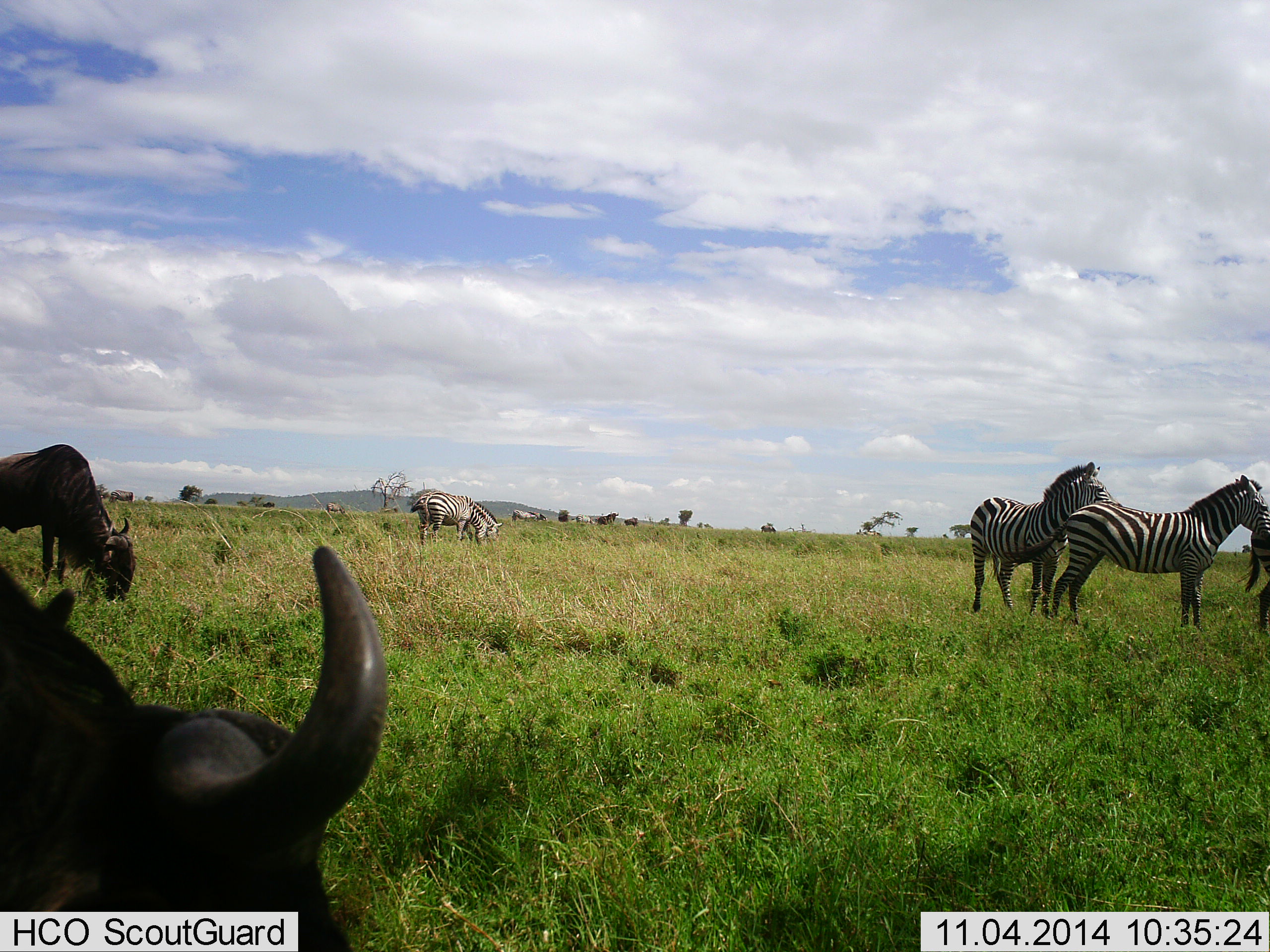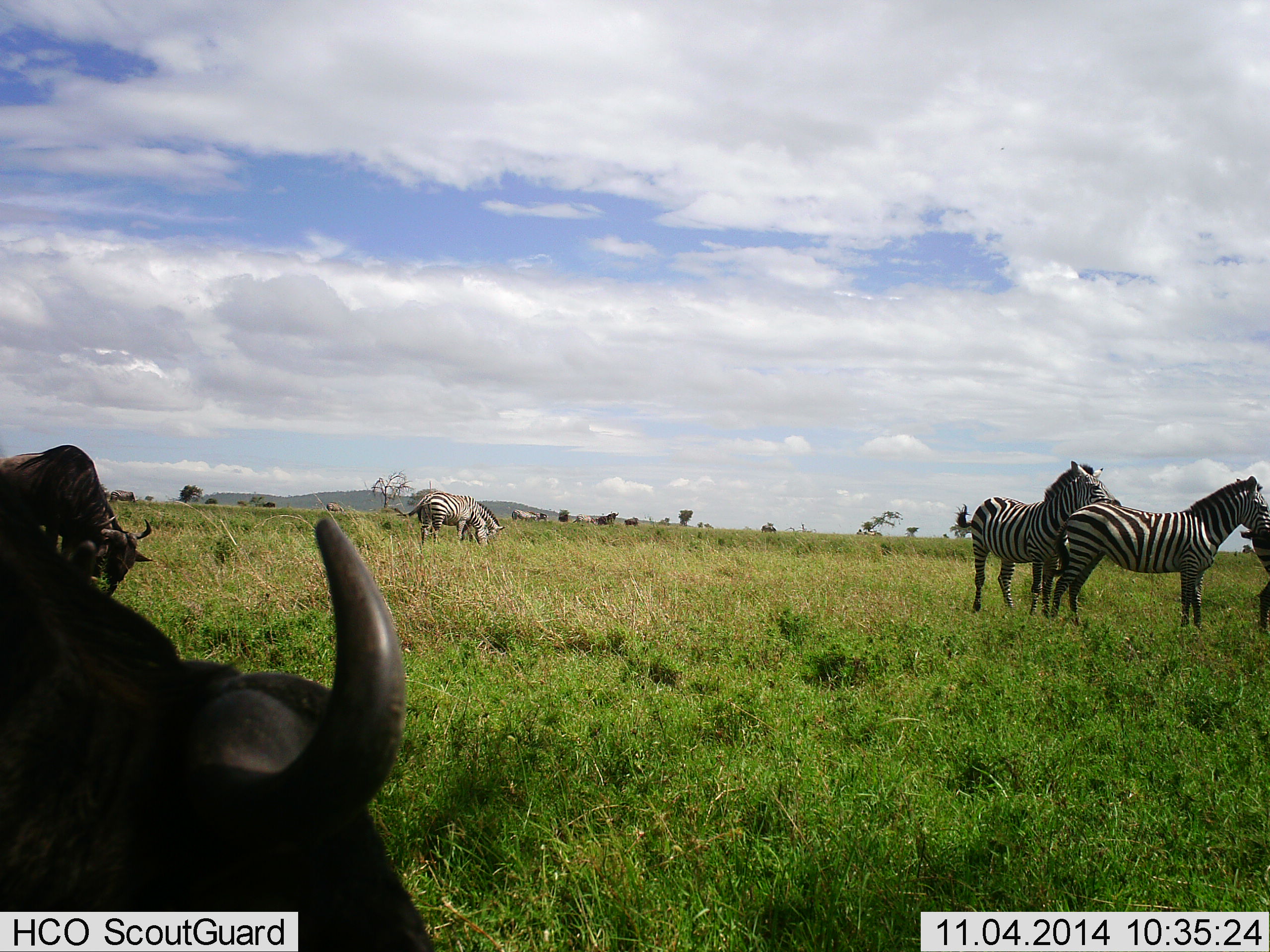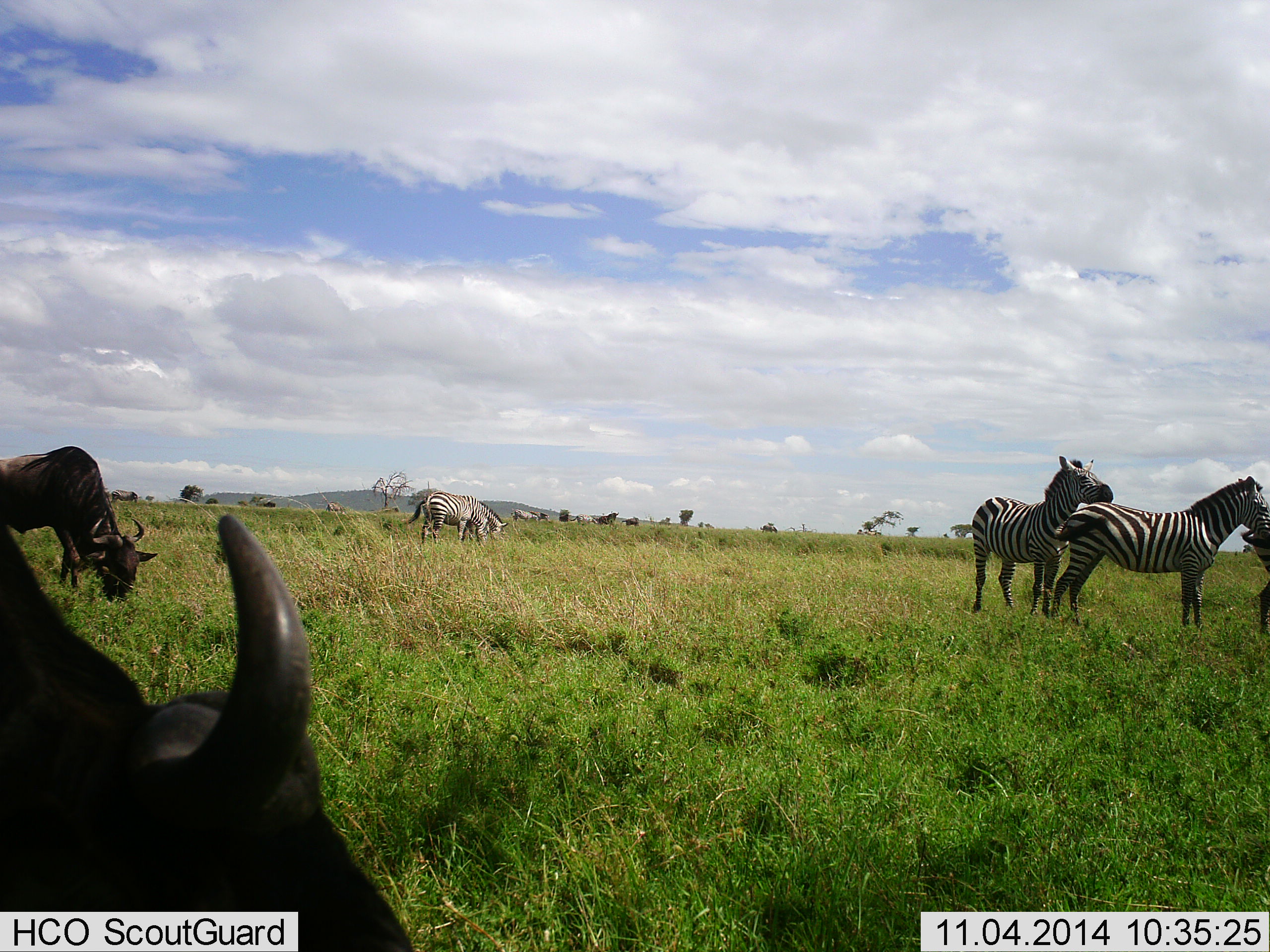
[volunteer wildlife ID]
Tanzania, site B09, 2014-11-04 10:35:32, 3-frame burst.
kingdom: Animalia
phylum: Chordata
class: Mammalia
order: Artiodactyla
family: Bovidae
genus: Connochaetes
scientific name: Connochaetes taurinus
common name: blue wildebeest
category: wildebeest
Wildebeest (blue wildebeest) (Connochaetes taurinus), count 2. Behavior (volunteer vote fractions): standing 40%, resting 30%, moving 0%, interacting 0%. Young present (vote fraction): 0%. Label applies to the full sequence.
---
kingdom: Animalia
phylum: Chordata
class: Mammalia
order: Perissodactyla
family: Equidae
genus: Equus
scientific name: Equus quagga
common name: plains zebra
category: zebra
Zebra (plains zebra) (Equus quagga), count 3. Behavior (volunteer vote fractions): standing 91%, resting 0%, moving 0%, interacting 0%. Young present (vote fraction): 0%. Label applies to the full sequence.